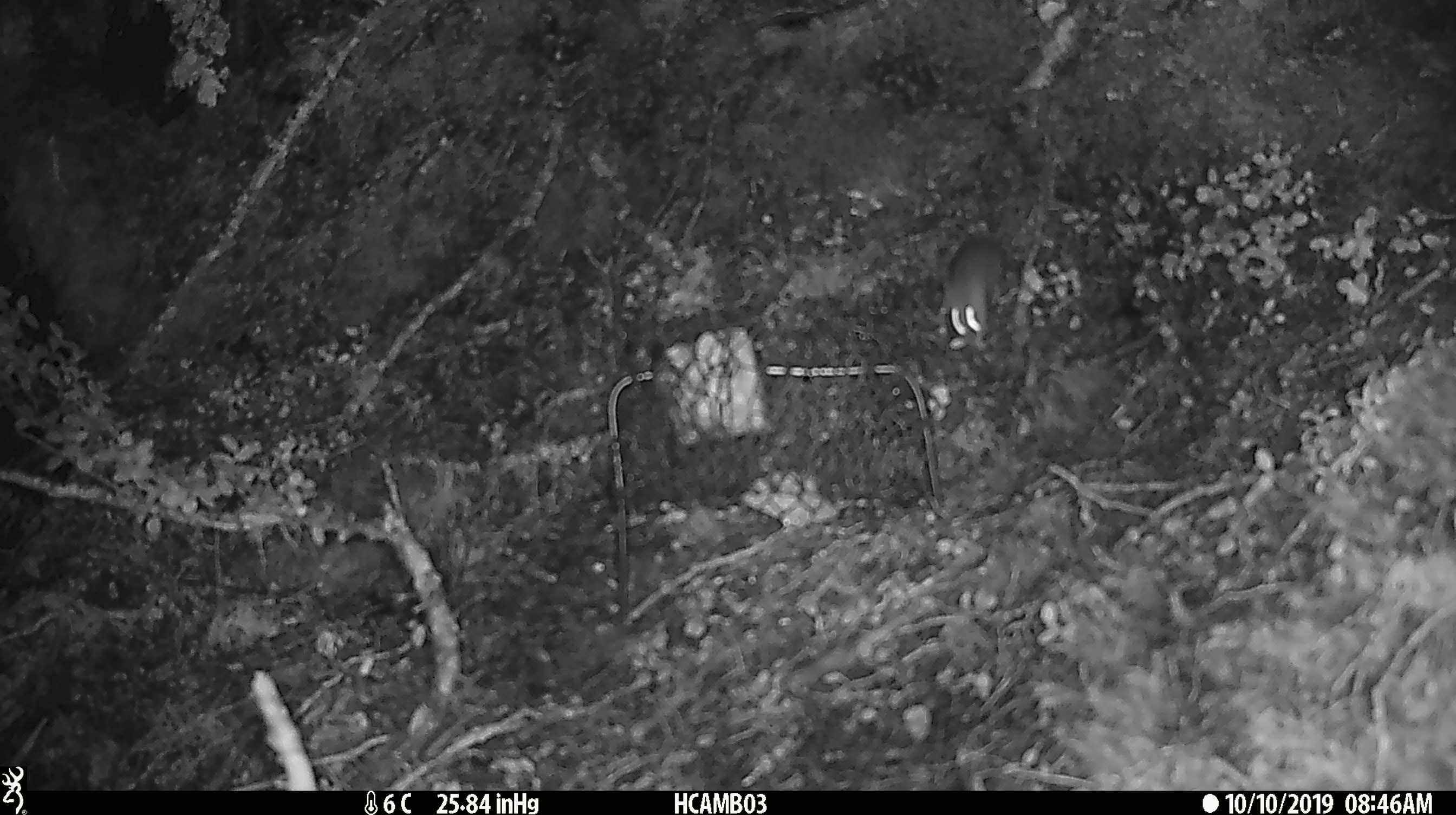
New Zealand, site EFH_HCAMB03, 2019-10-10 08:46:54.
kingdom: Animalia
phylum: Chordata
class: Mammalia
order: Rodentia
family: Muridae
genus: Mus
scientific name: Mus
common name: mouse